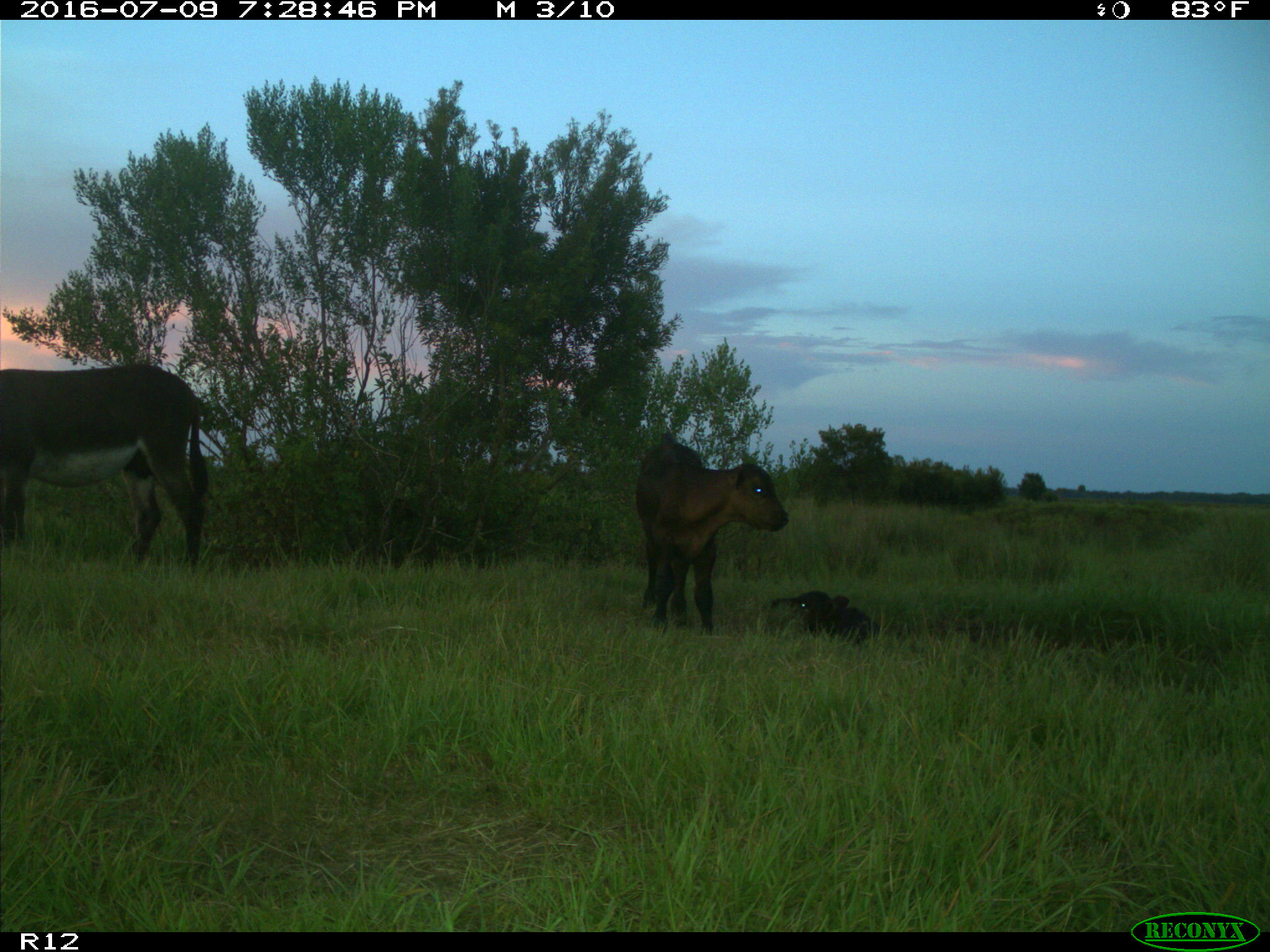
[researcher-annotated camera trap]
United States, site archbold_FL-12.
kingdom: Animalia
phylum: Chordata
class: Mammalia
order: Artiodactyla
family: Bovidae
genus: Bos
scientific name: Bos taurus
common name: domestic cow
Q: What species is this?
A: Bos taurus (domestic cow).